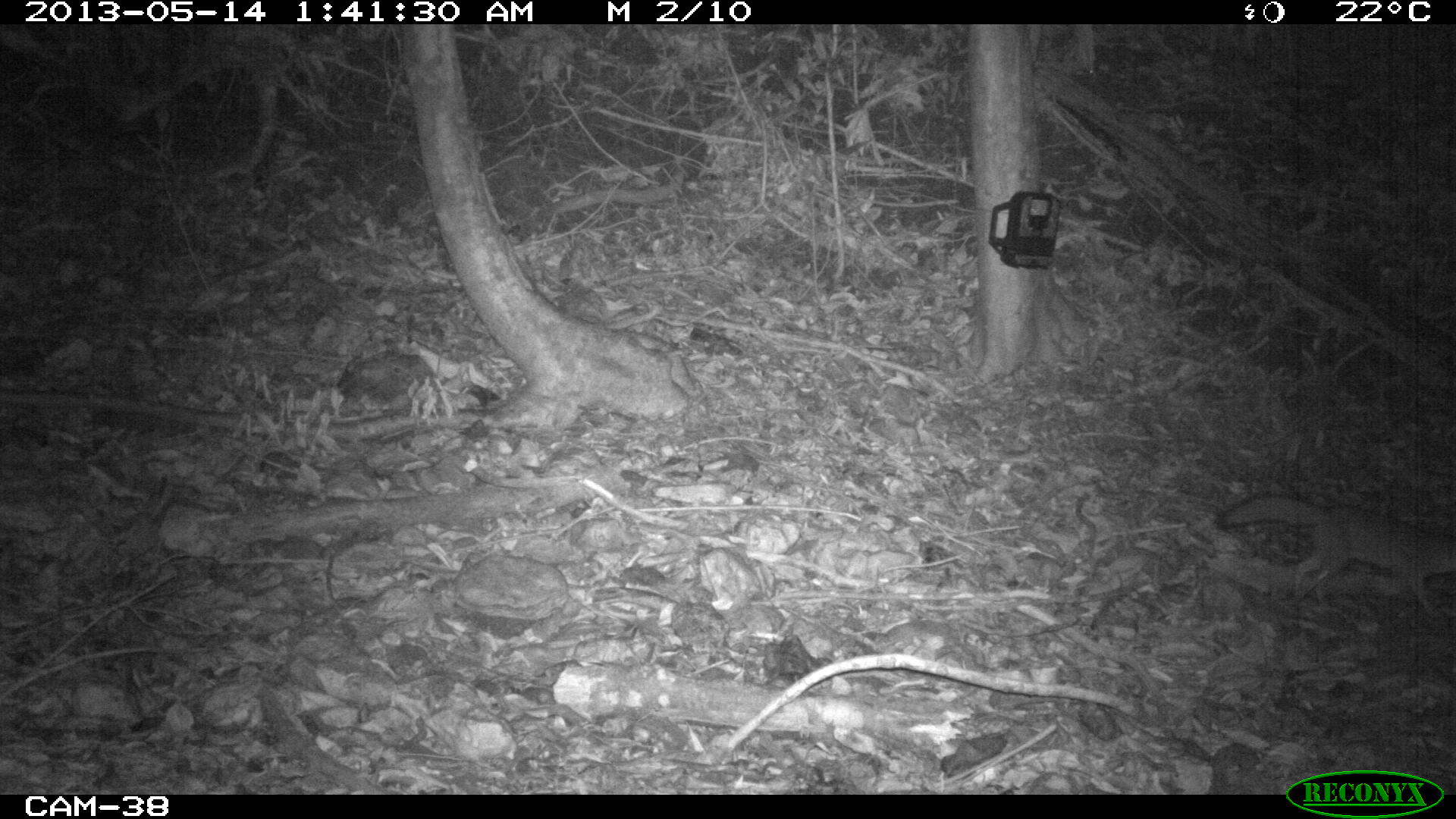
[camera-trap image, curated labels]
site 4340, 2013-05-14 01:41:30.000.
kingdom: Animalia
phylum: Chordata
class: Mammalia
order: Carnivora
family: Canidae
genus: Urocyon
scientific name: Urocyon cinereoargenteus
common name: gray fox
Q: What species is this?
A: Urocyon cinereoargenteus (gray fox).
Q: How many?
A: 1.